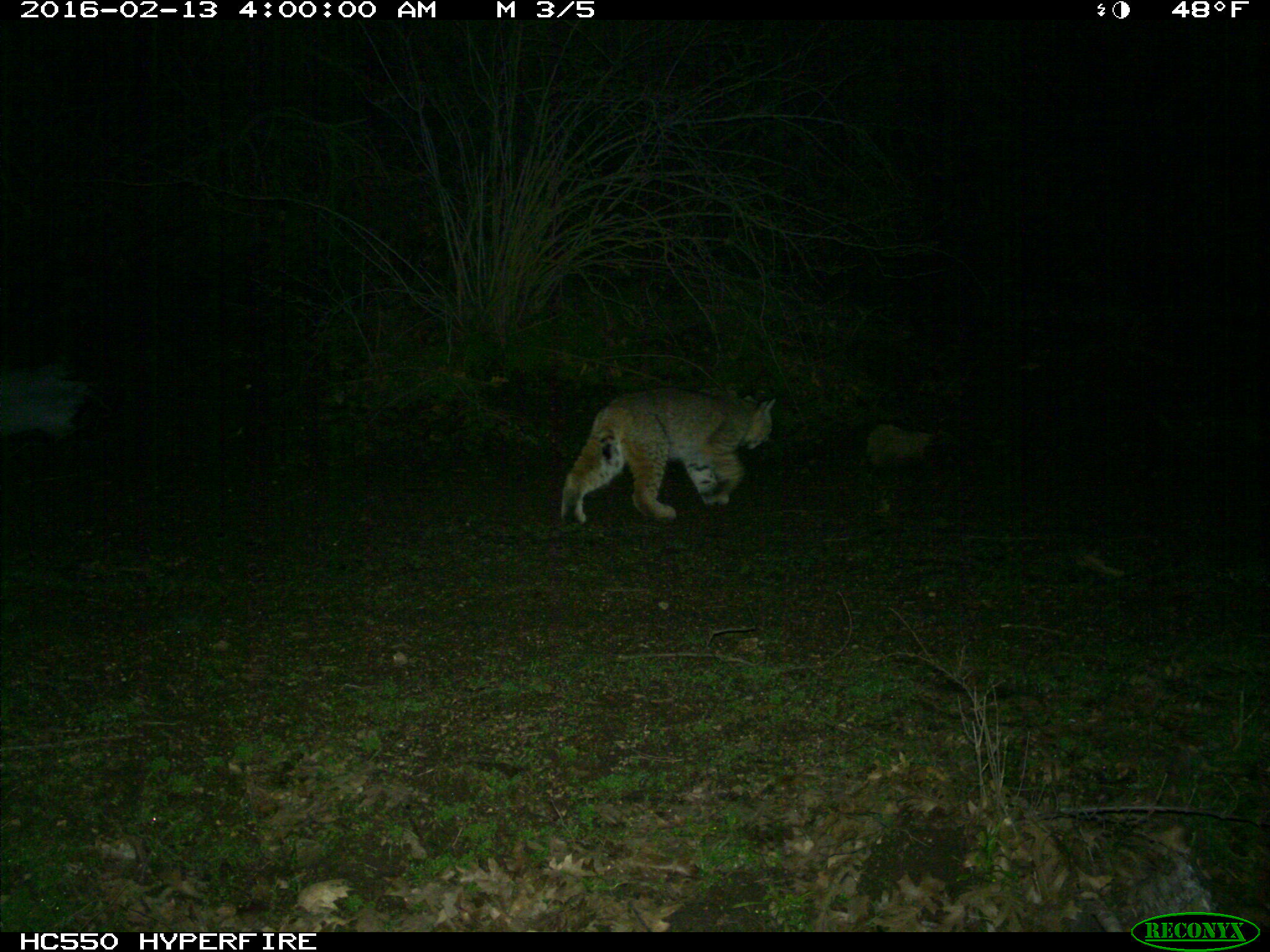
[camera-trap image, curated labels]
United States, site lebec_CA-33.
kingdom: Animalia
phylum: Chordata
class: Mammalia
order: Carnivora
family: Felidae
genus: Lynx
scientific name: Lynx rufus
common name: bobcat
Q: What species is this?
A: Lynx rufus (bobcat).